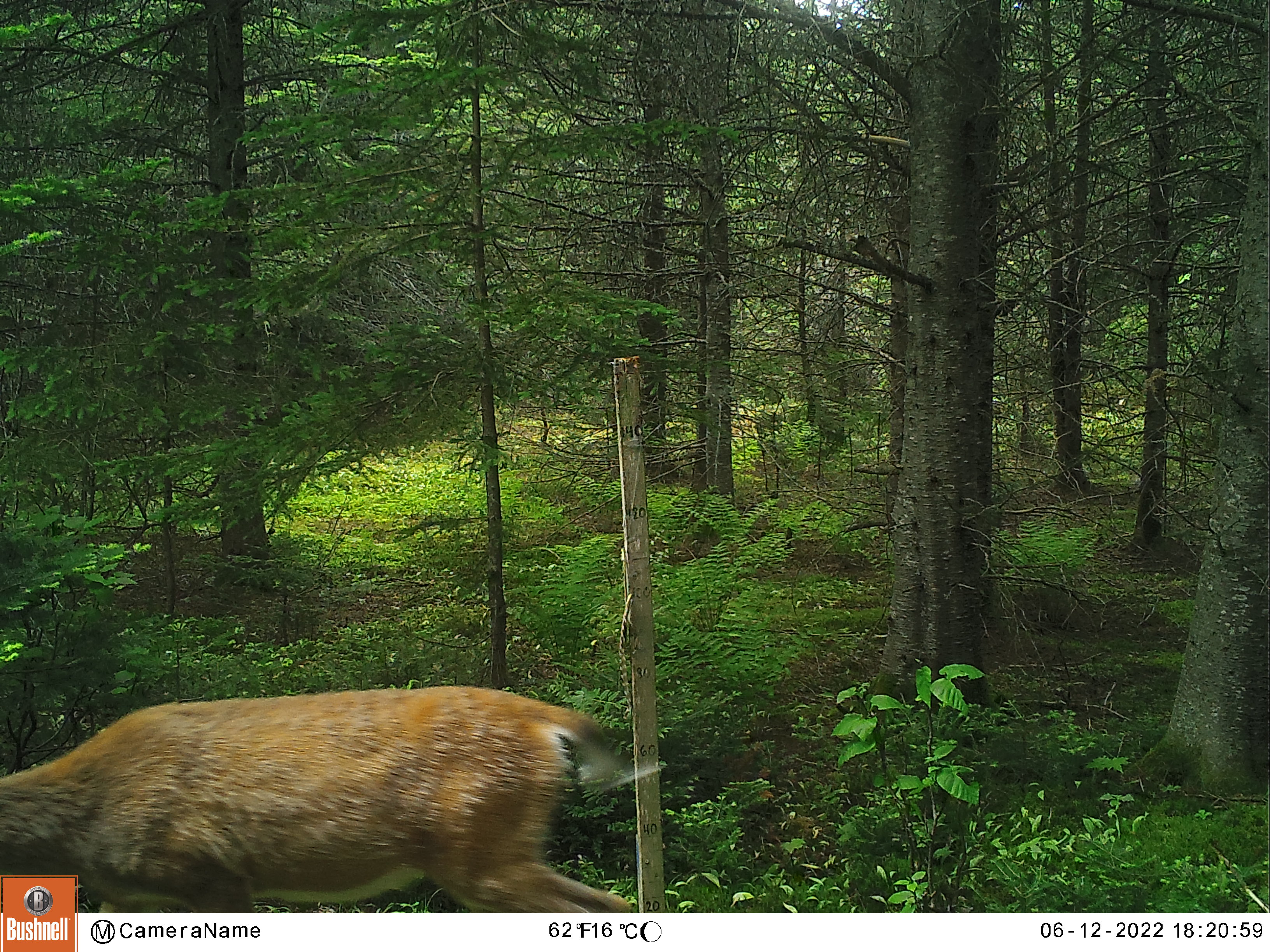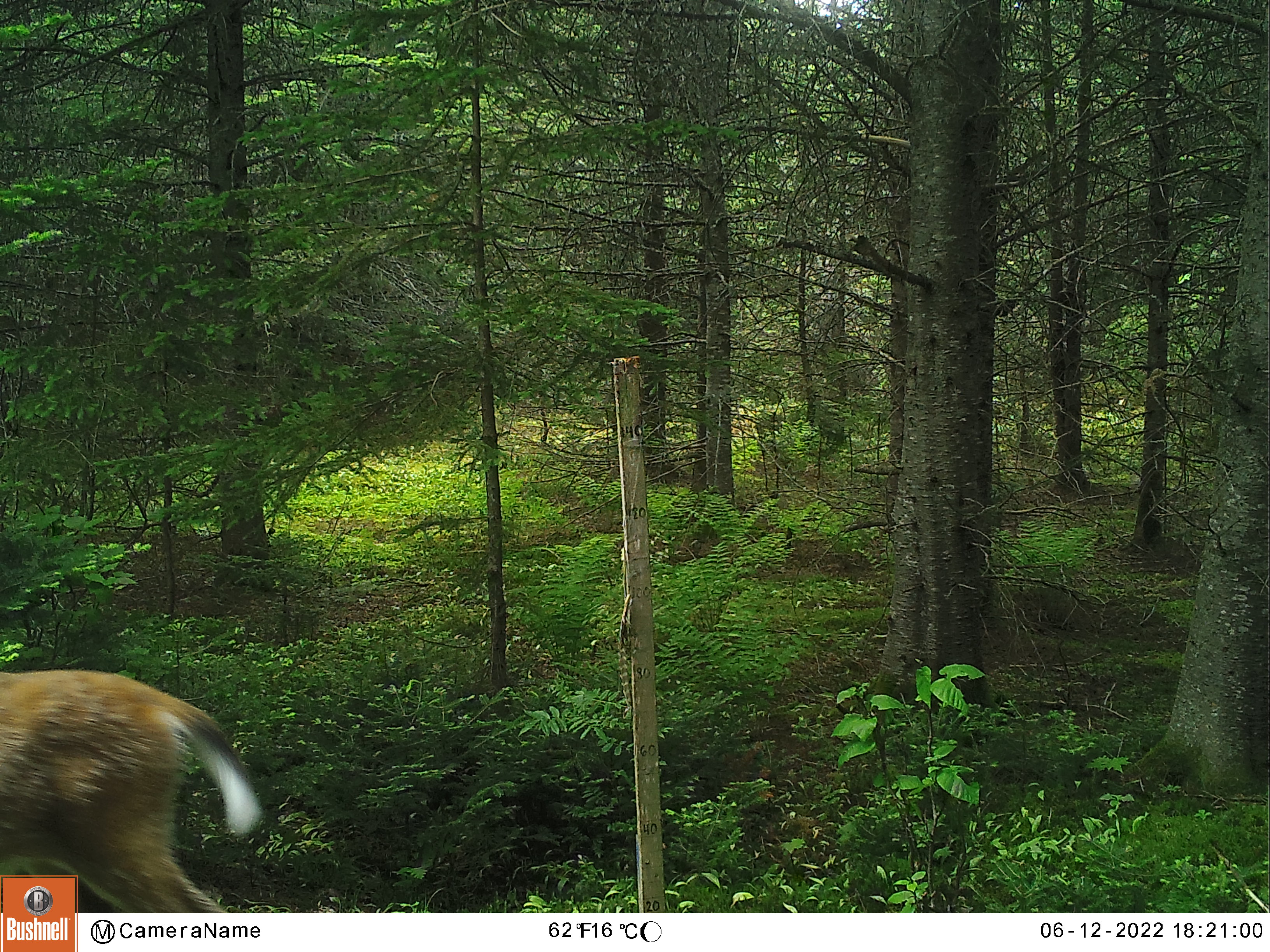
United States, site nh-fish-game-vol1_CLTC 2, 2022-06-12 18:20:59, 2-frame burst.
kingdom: Animalia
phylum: Chordata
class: Mammalia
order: Artiodactyla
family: Cervidae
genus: Odocoileus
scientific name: Odocoileus virginianus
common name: white-tailed deer